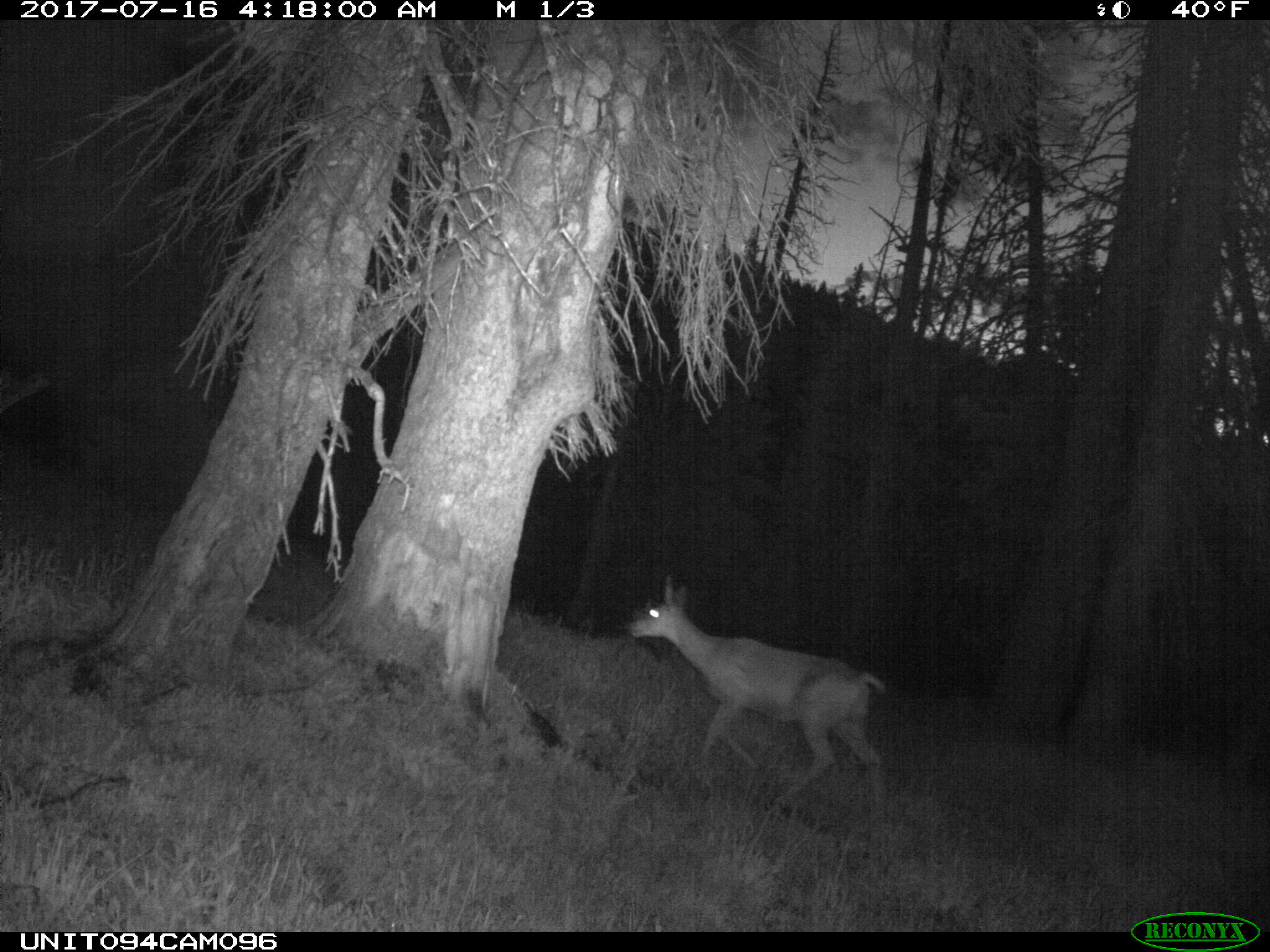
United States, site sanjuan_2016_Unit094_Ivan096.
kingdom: Animalia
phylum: Chordata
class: Mammalia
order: Artiodactyla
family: Cervidae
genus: Odocoileus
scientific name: Odocoileus hemionus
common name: mule deer